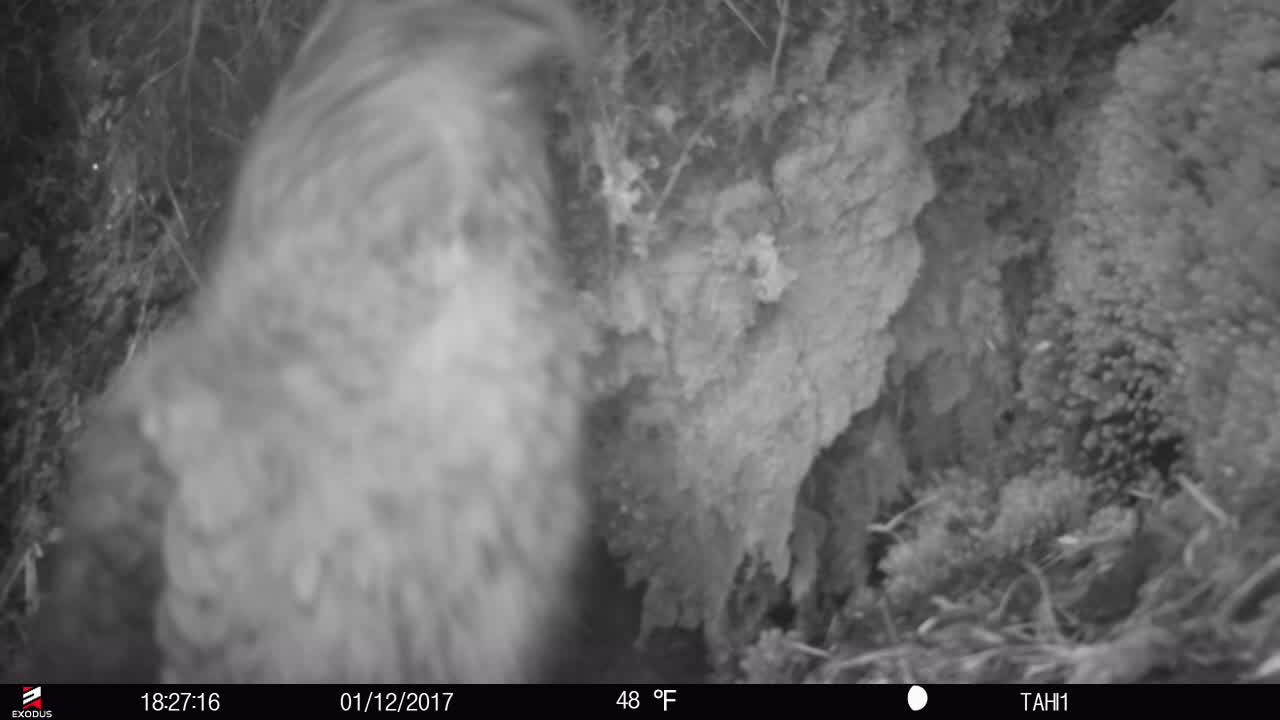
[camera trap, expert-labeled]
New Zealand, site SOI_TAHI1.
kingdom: Animalia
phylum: Chordata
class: Aves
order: Psittaciformes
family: Strigopidae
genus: Nestor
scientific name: Nestor notabilis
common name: kea